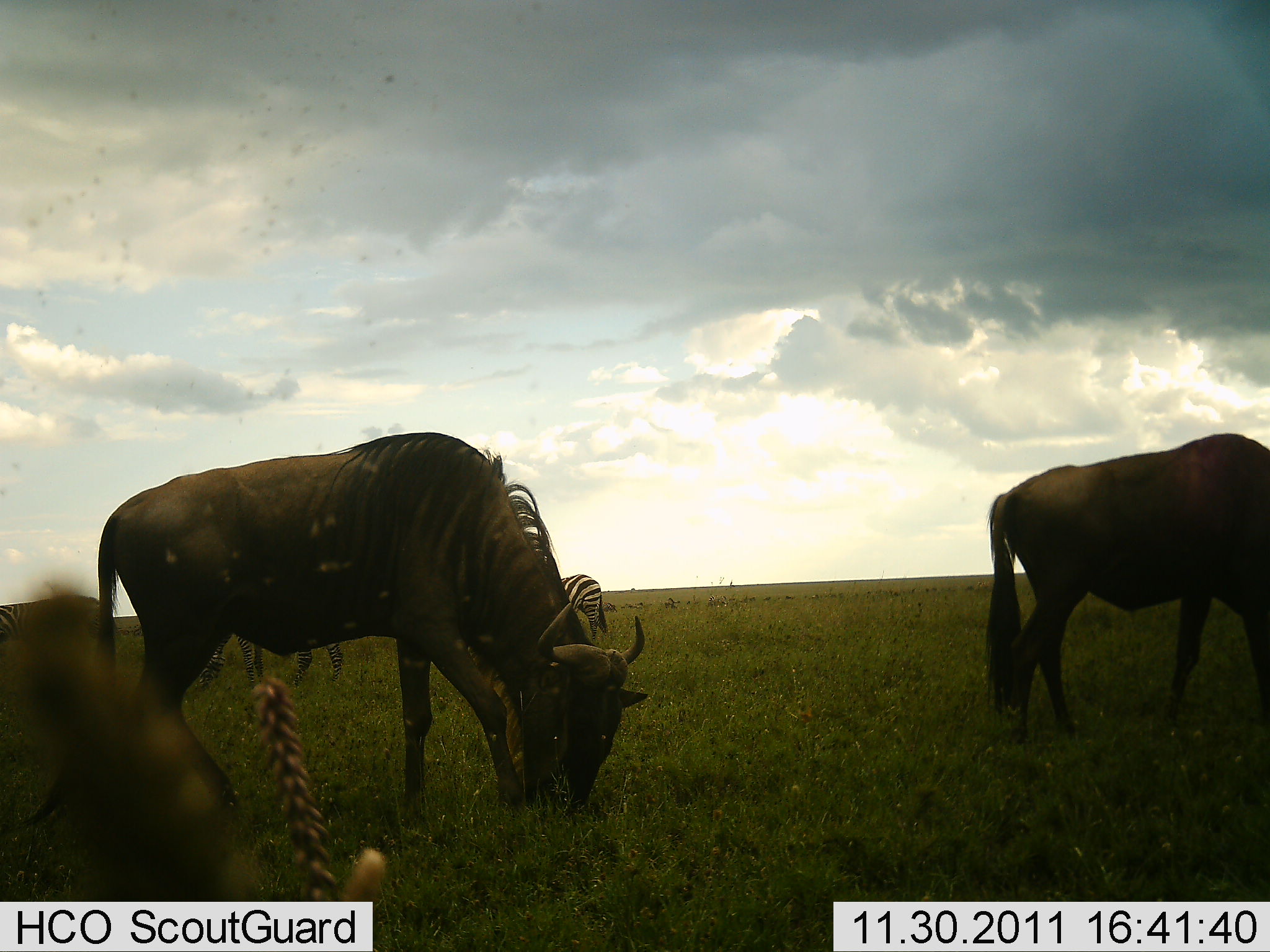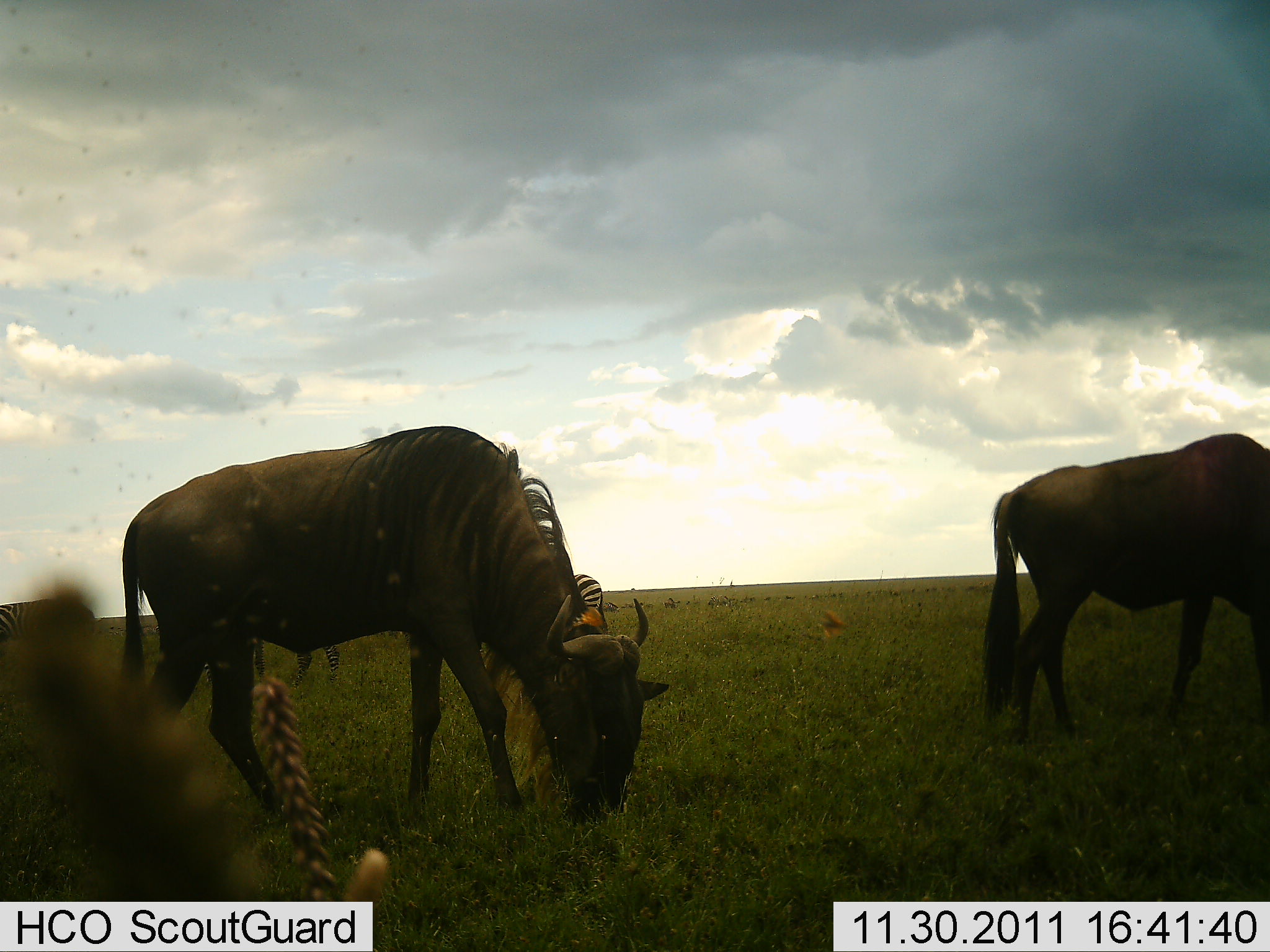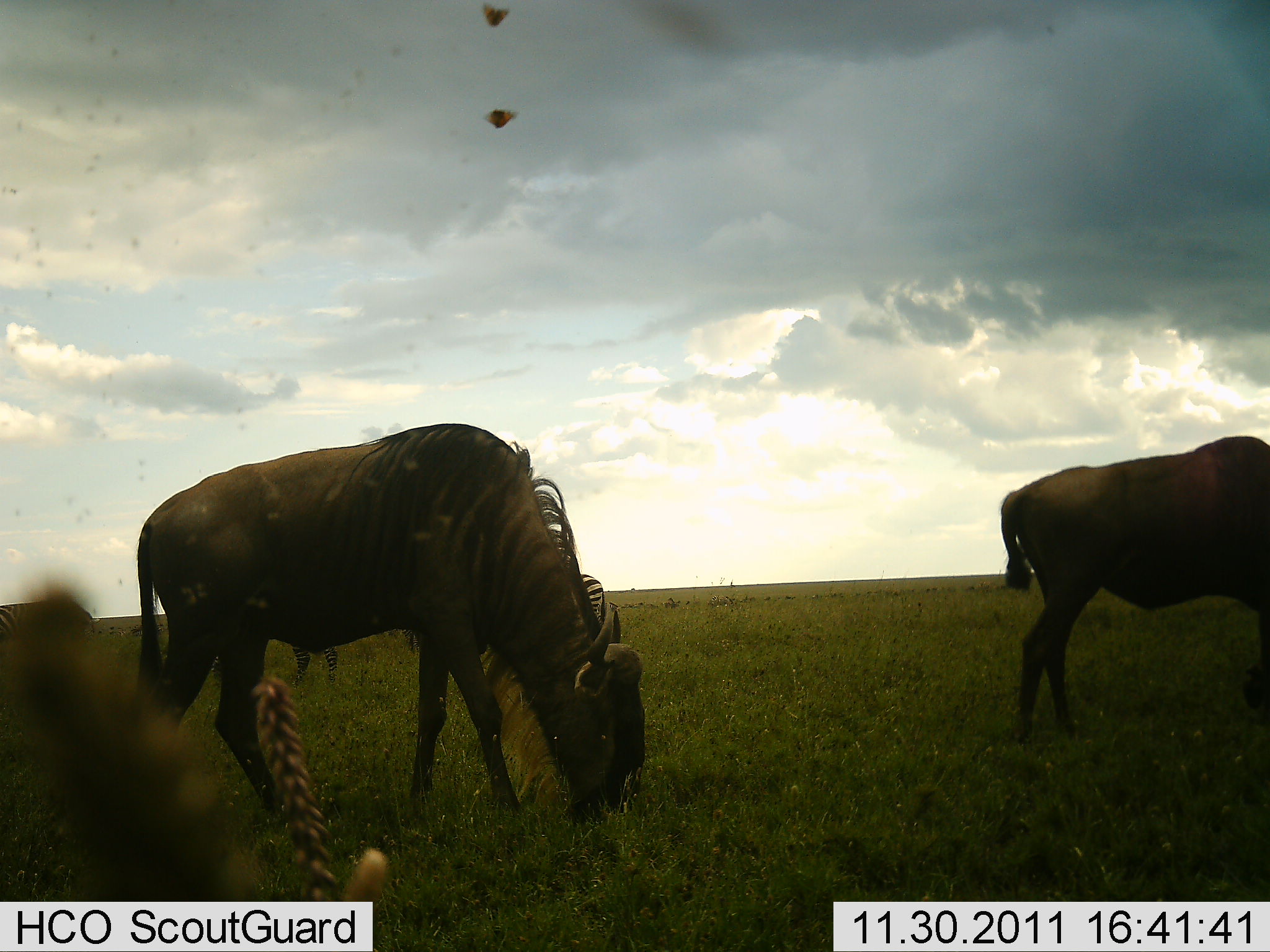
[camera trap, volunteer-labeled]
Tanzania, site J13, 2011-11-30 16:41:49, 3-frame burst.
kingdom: Animalia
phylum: Chordata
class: Mammalia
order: Artiodactyla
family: Bovidae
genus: Connochaetes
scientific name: Connochaetes taurinus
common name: blue wildebeest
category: wildebeest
Wildebeest (blue wildebeest) (Connochaetes taurinus), count 2. Behavior (volunteer vote fractions): standing 21%, resting 0%, moving 11%, interacting 0%. Young present (vote fraction): 0%. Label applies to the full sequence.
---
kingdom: Animalia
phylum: Chordata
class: Mammalia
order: Perissodactyla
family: Equidae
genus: Equus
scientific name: Equus quagga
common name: plains zebra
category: zebra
Zebra (plains zebra) (Equus quagga), count 1. Behavior (volunteer vote fractions): standing 53%, resting 0%, moving 0%, interacting 0%. Young present (vote fraction): 0%. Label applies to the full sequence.